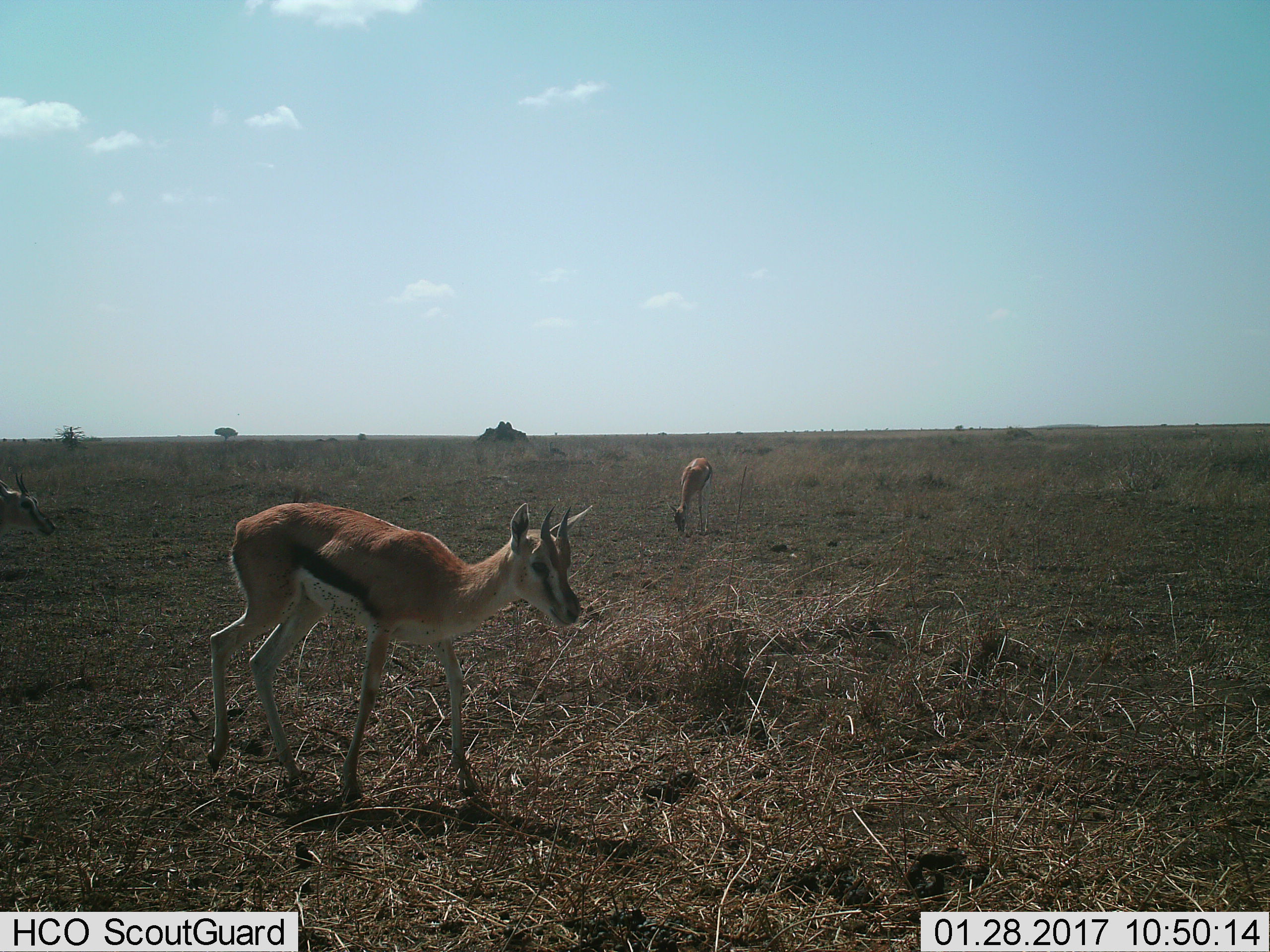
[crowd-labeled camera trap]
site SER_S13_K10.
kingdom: Animalia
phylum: Chordata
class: Mammalia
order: Artiodactyla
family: Bovidae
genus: Eudorcas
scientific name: Eudorcas thomsonii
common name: thomson's gazelle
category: gazellethomsons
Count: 3.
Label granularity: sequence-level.